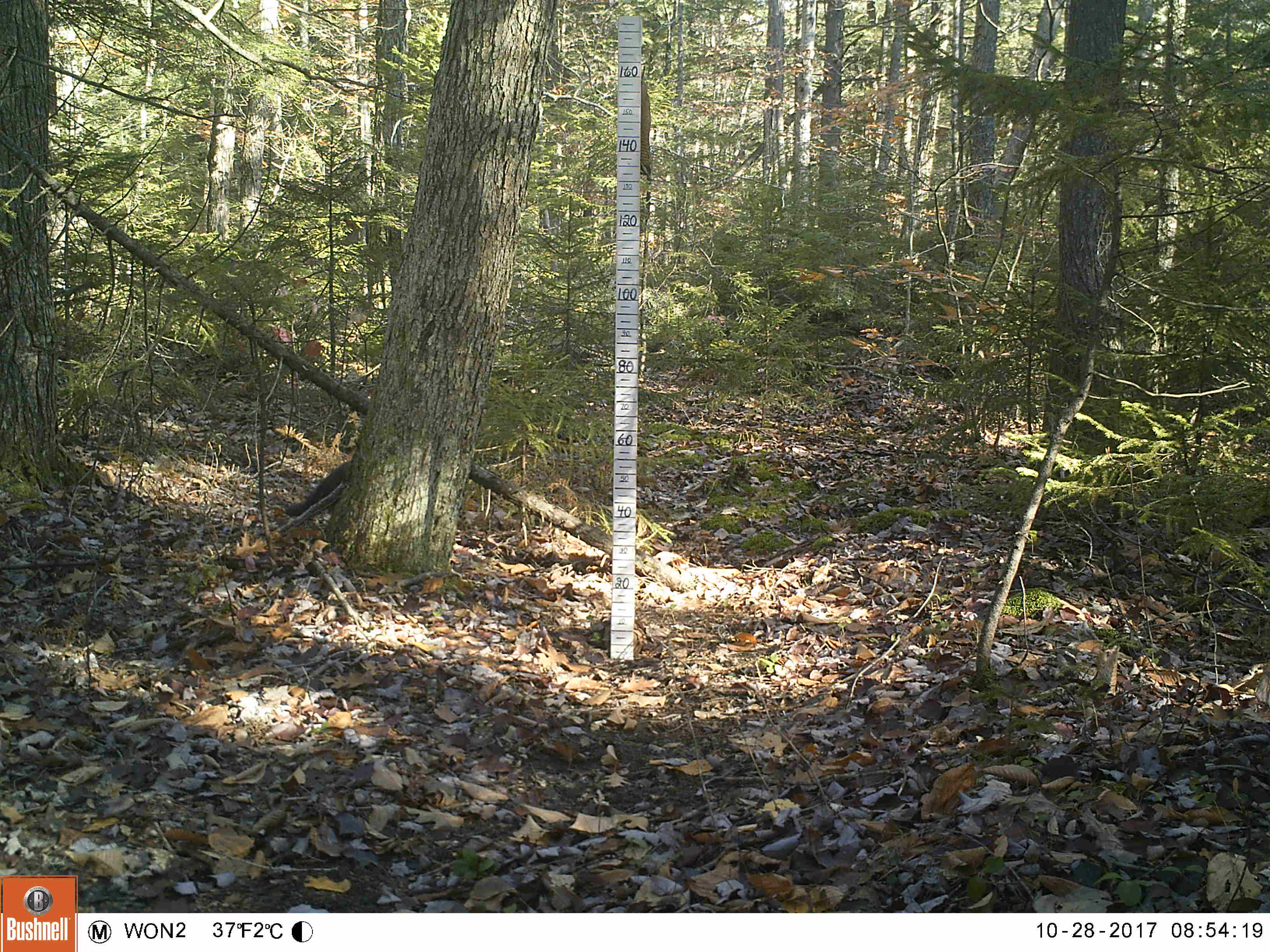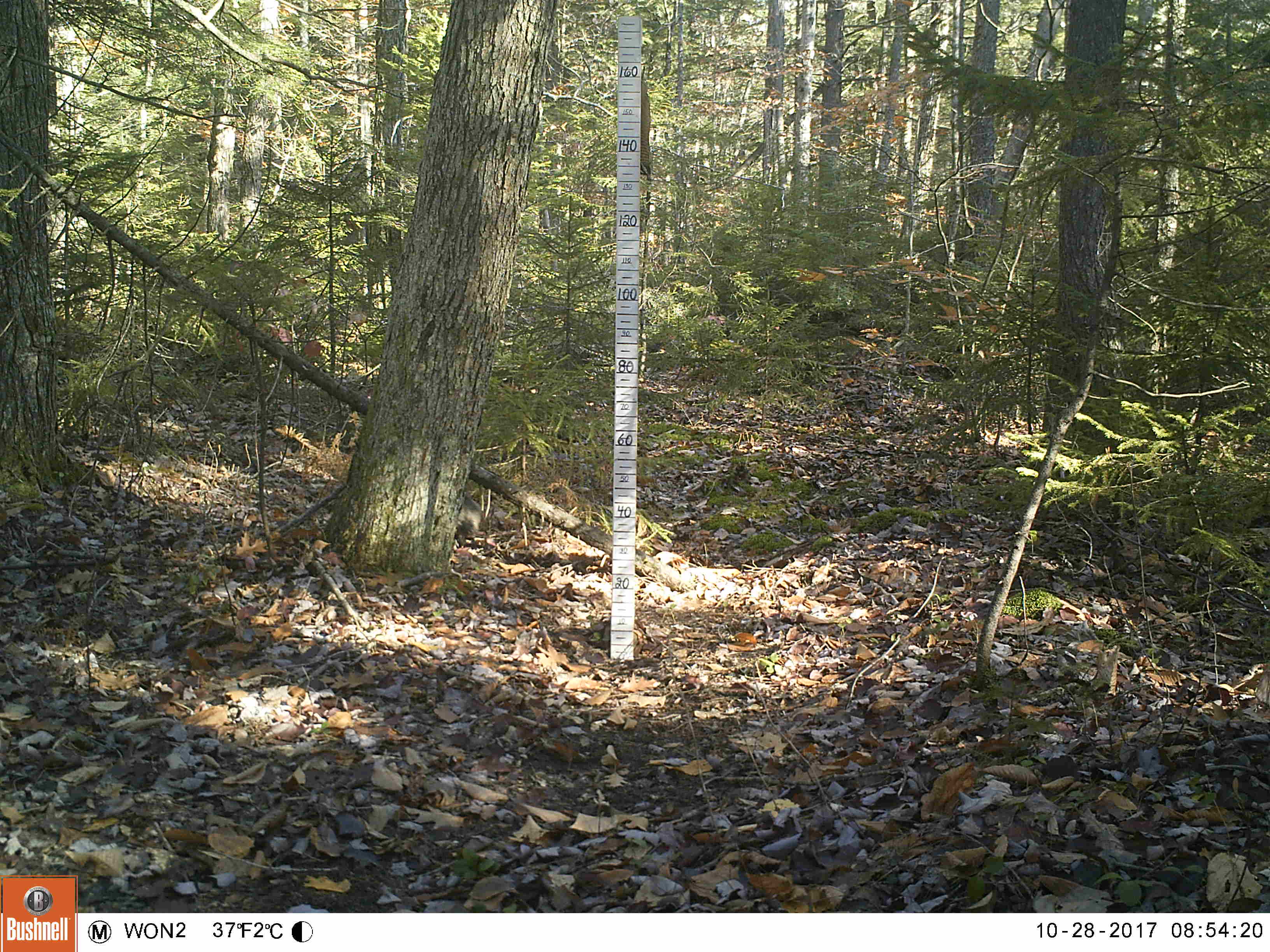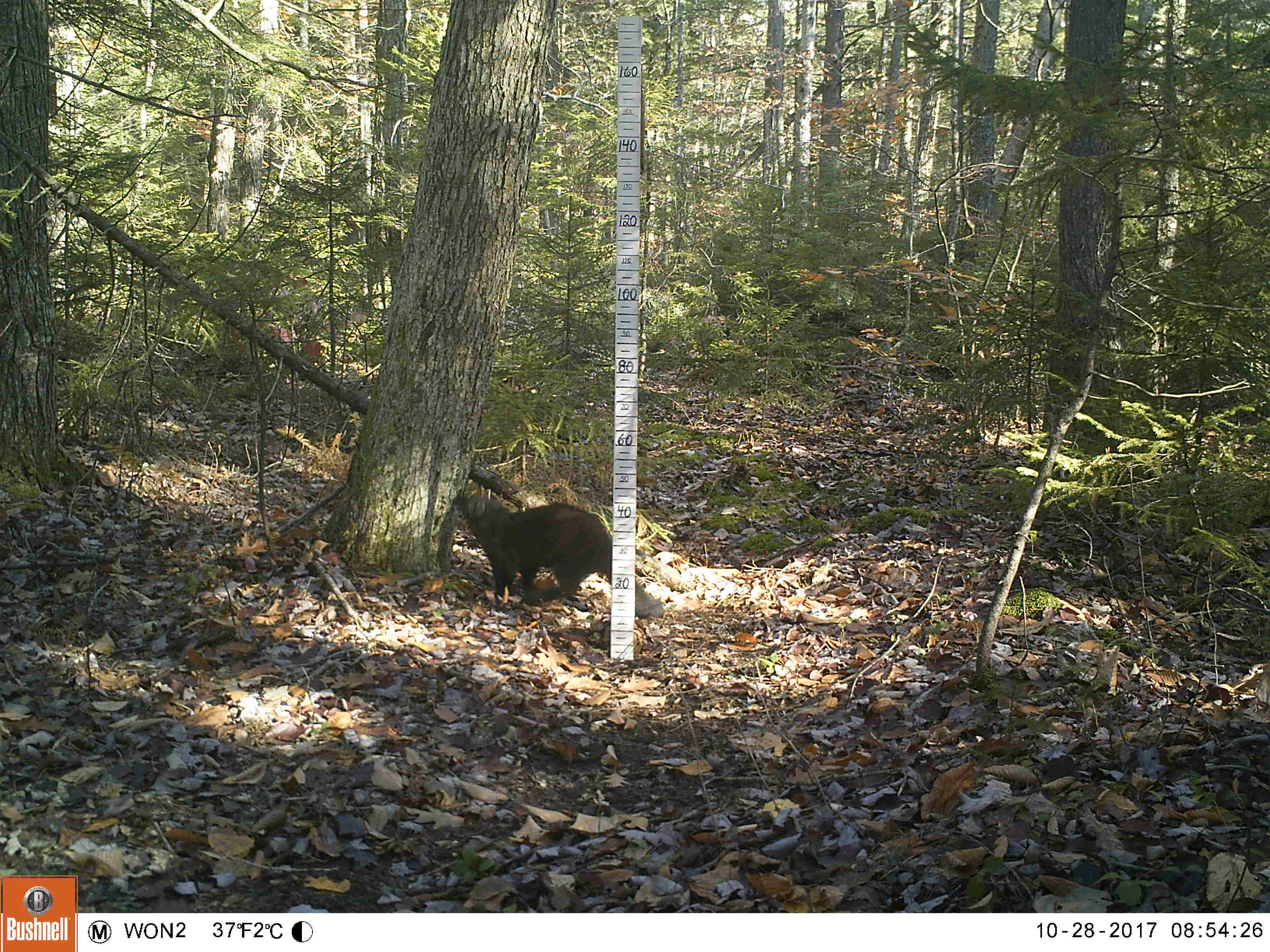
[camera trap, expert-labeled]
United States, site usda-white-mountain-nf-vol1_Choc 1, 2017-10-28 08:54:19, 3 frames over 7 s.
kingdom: Animalia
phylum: Chordata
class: Mammalia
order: Carnivora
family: Mustelidae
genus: Pekania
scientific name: Pekania pennanti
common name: fisher